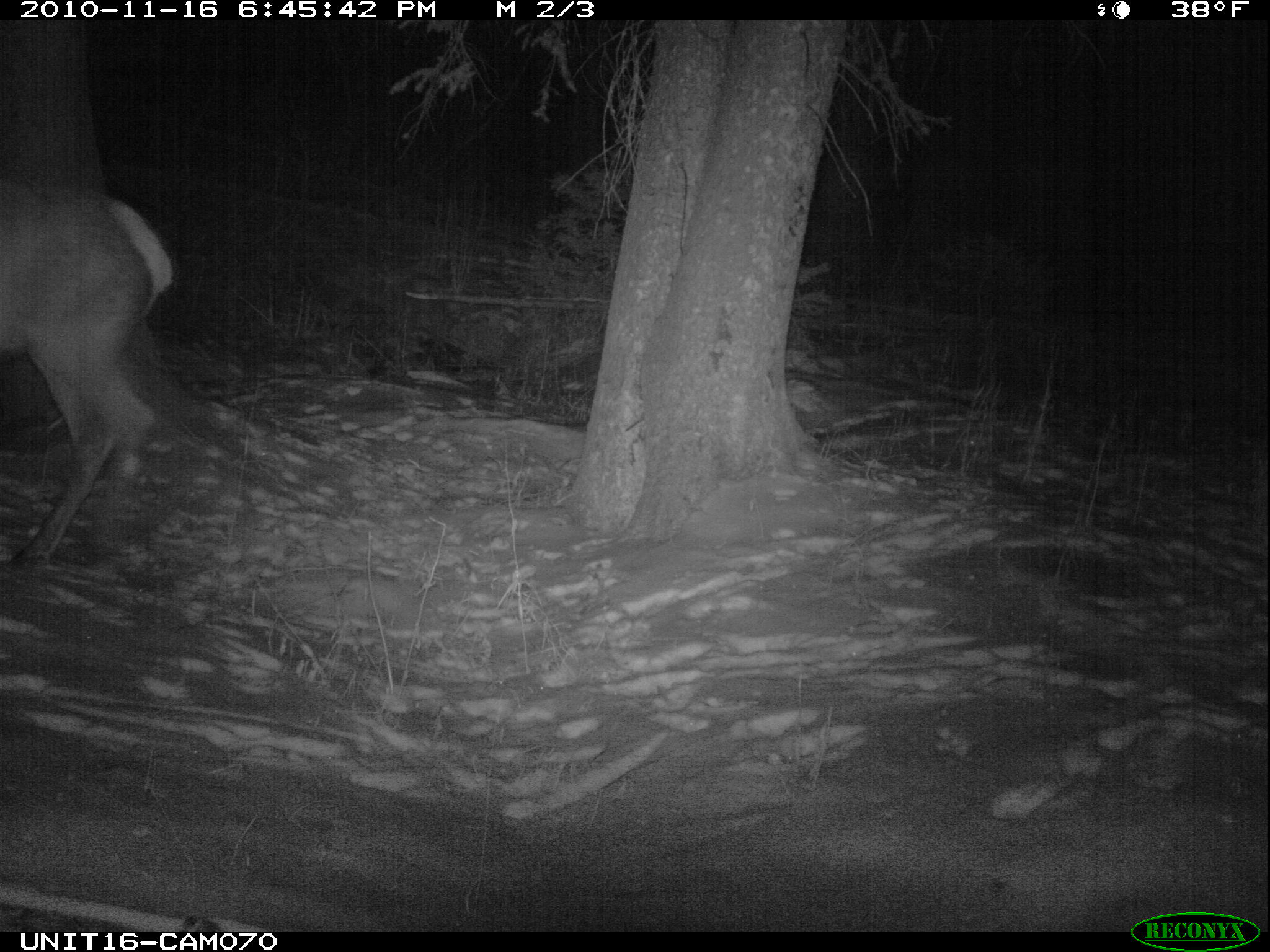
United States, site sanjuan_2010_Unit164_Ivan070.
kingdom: Animalia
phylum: Chordata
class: Mammalia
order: Artiodactyla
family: Cervidae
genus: Cervus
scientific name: Cervus elaphus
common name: red deer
Cervus elaphus (red deer).